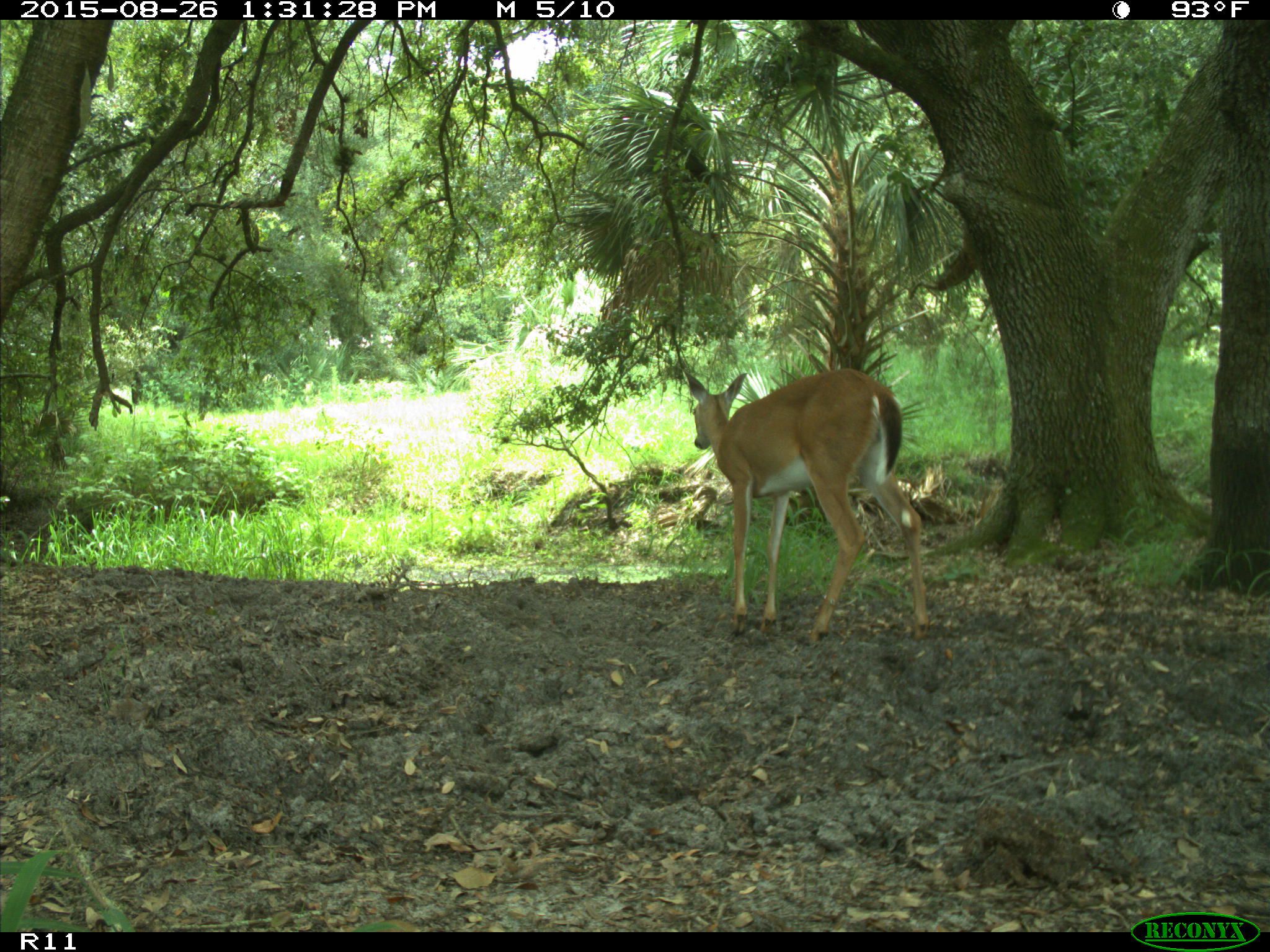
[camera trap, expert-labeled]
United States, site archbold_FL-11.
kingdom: Animalia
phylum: Chordata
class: Mammalia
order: Artiodactyla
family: Cervidae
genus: Odocoileus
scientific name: Odocoileus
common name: deer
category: unidentified deer